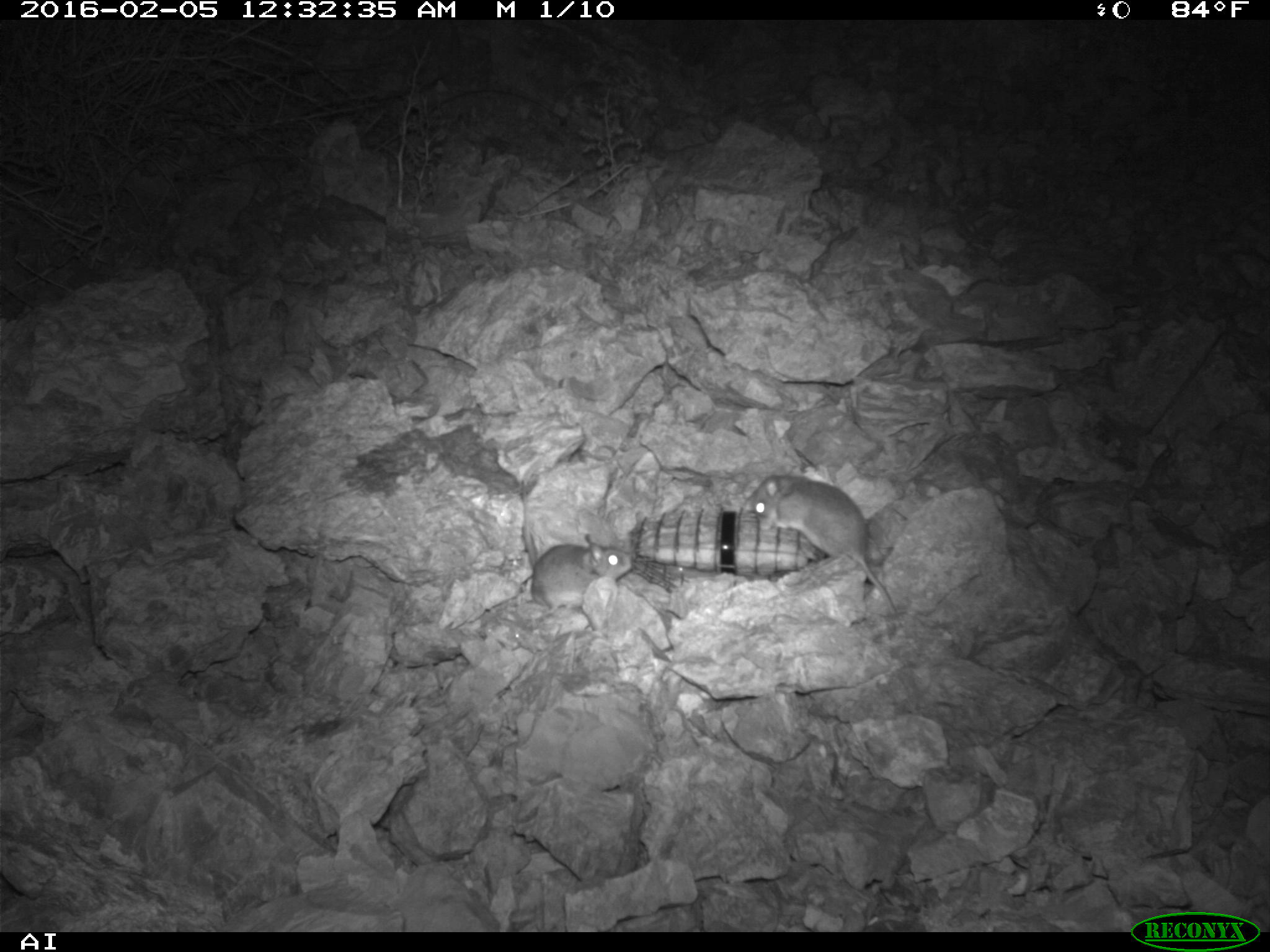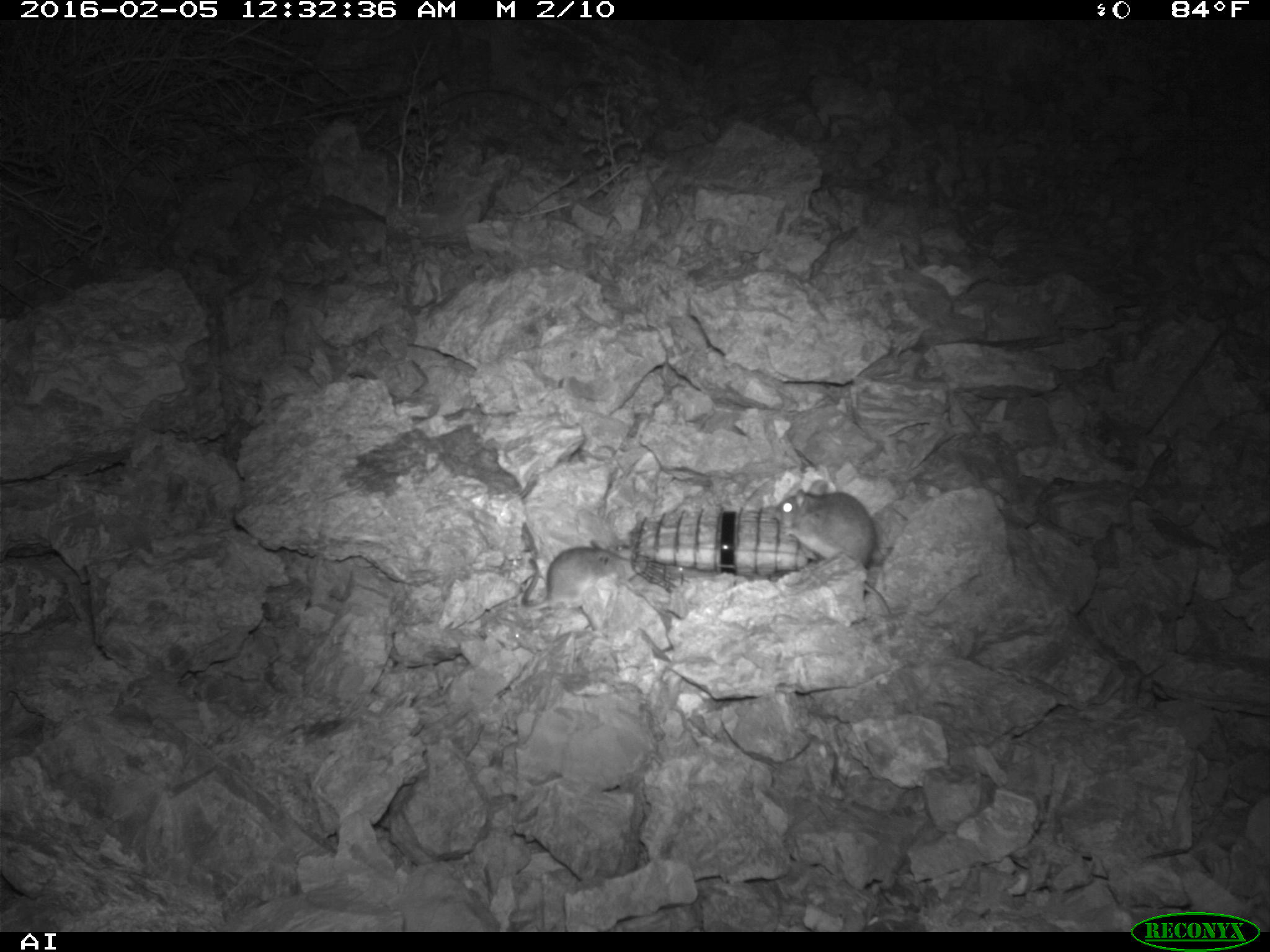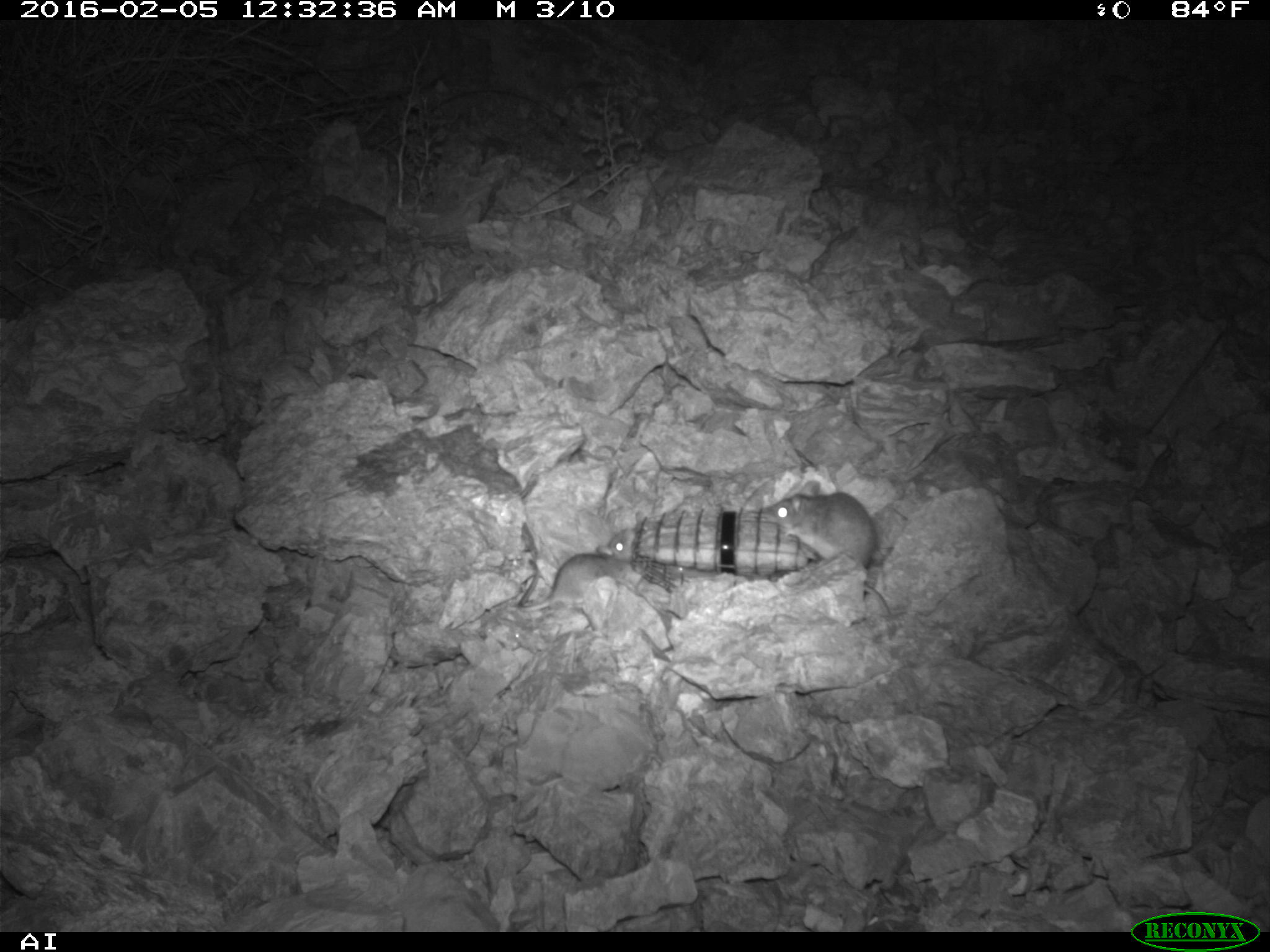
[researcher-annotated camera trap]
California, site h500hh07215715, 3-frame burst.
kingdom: Animalia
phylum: Chordata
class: Mammalia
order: Rodentia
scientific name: Rodentia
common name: rodent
Rodent (Rodentia).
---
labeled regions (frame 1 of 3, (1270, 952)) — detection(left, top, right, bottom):
rodent: detection(745, 467, 895, 612); detection(520, 479, 631, 615)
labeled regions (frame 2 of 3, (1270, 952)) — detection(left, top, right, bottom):
rodent: detection(773, 479, 890, 615); detection(522, 539, 629, 609)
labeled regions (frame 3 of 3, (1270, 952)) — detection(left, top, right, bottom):
rodent: detection(760, 478, 892, 622); detection(504, 523, 635, 612)